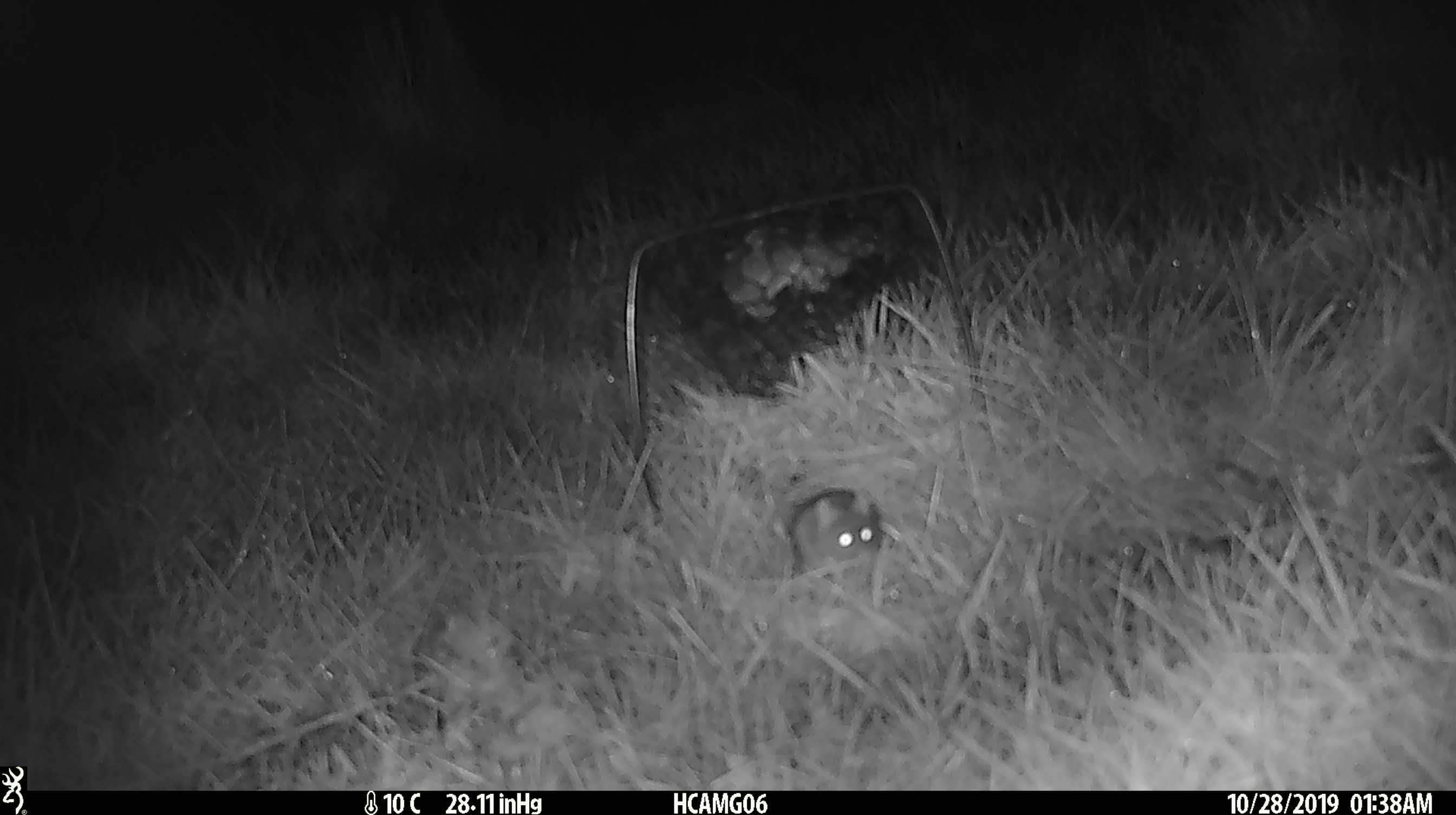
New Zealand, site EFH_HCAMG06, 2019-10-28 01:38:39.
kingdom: Animalia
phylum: Chordata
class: Mammalia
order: Rodentia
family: Muridae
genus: Mus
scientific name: Mus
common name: mouse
Mouse (Mus).